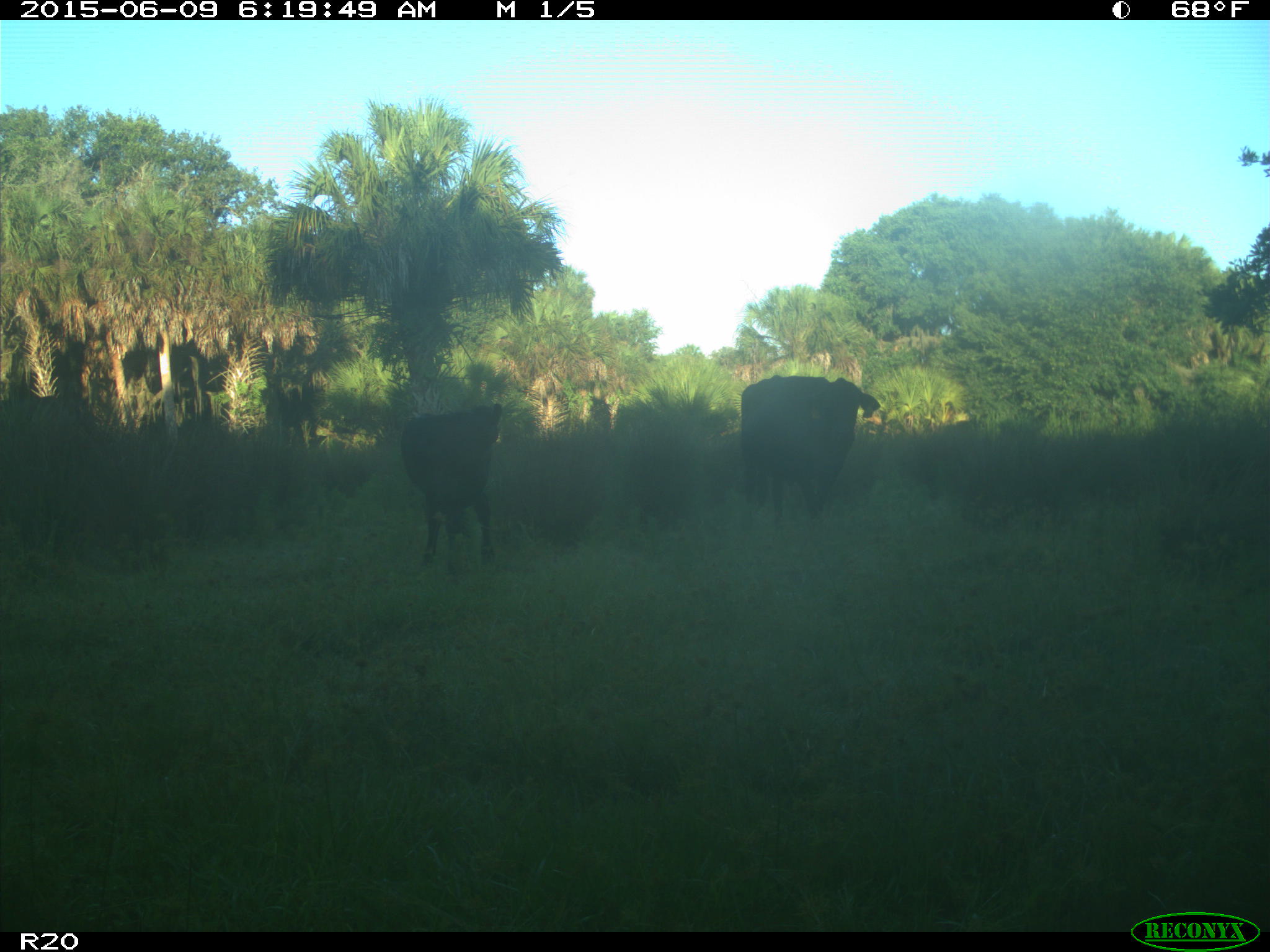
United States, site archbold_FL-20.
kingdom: Animalia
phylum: Chordata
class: Mammalia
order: Artiodactyla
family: Bovidae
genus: Bos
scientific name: Bos taurus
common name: domestic cow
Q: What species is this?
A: Bos taurus (domestic cow).